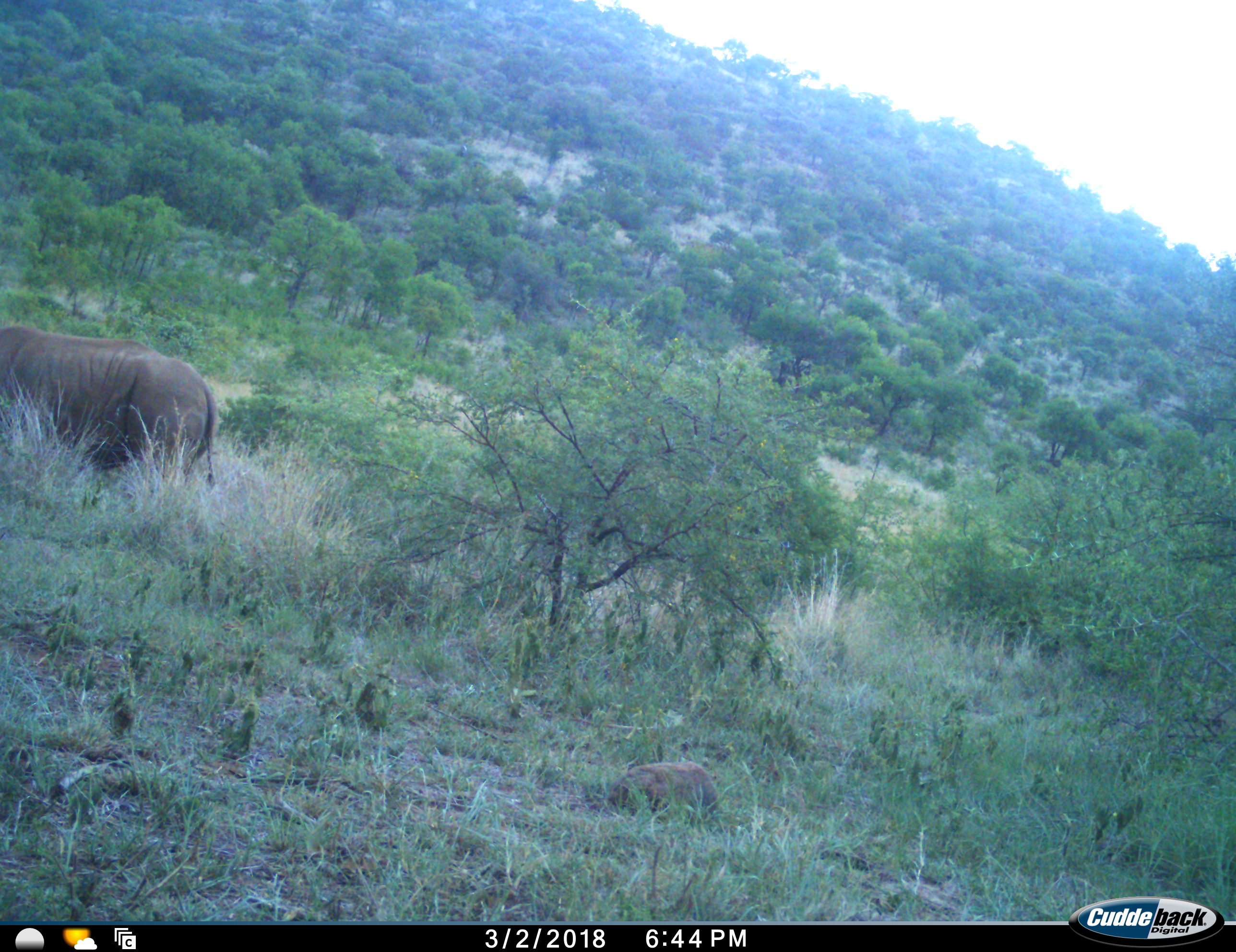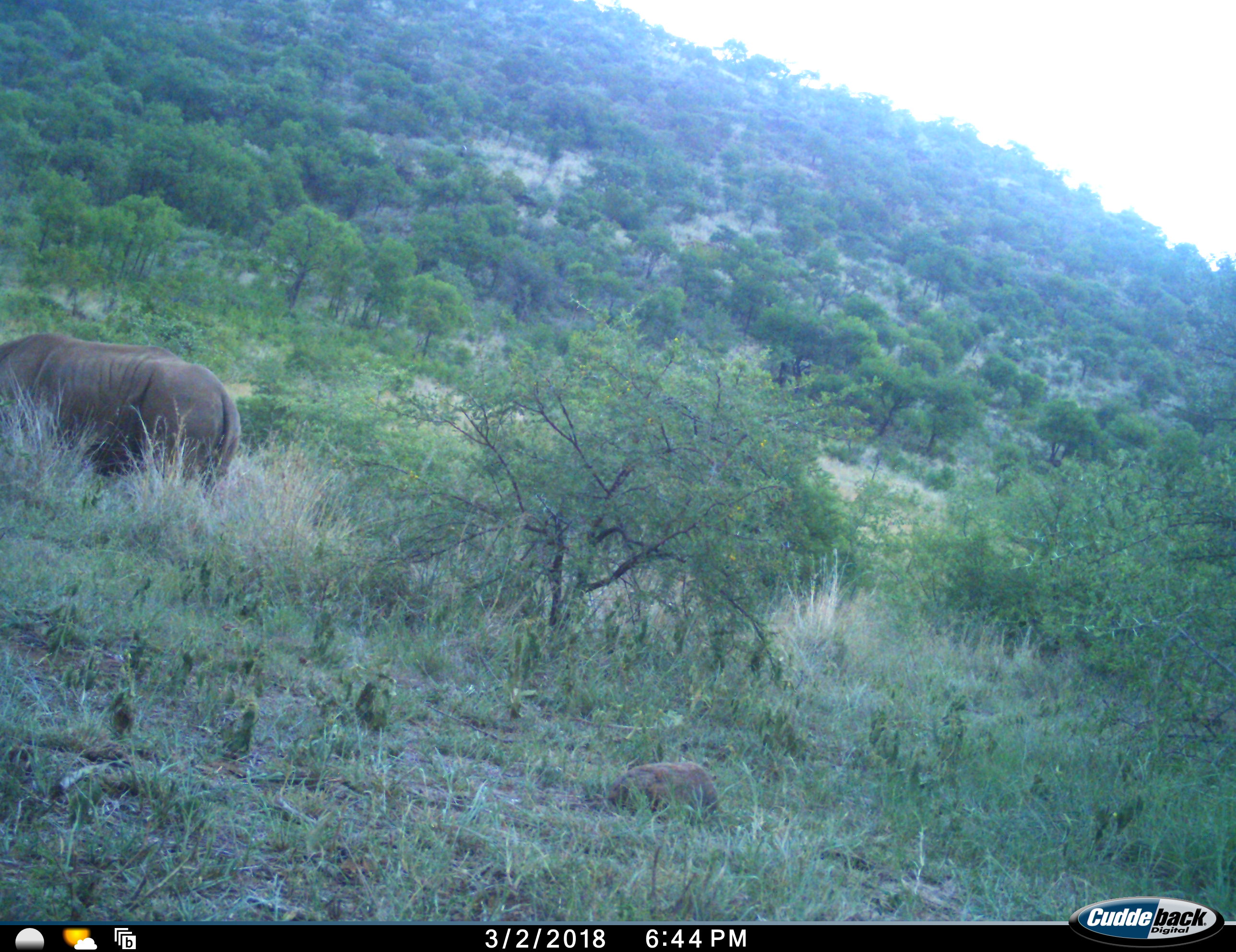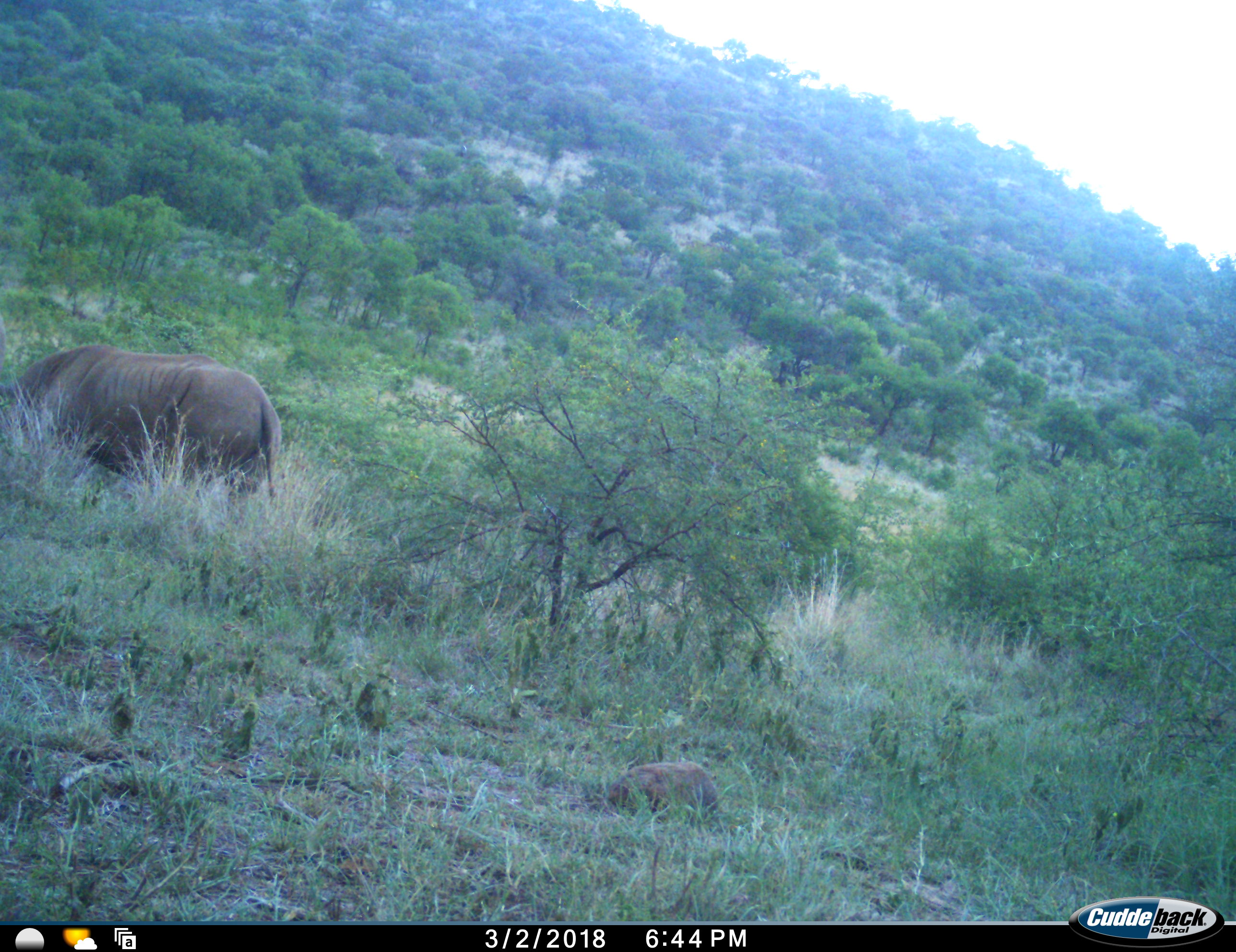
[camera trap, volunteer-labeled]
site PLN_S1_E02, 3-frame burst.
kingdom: Animalia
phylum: Chordata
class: Mammalia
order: Artiodactyla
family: Bovidae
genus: Syncerus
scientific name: Syncerus caffer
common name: african buffalo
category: buffalo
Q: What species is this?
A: Buffalo (african buffalo) (Syncerus caffer).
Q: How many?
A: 1.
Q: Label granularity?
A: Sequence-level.